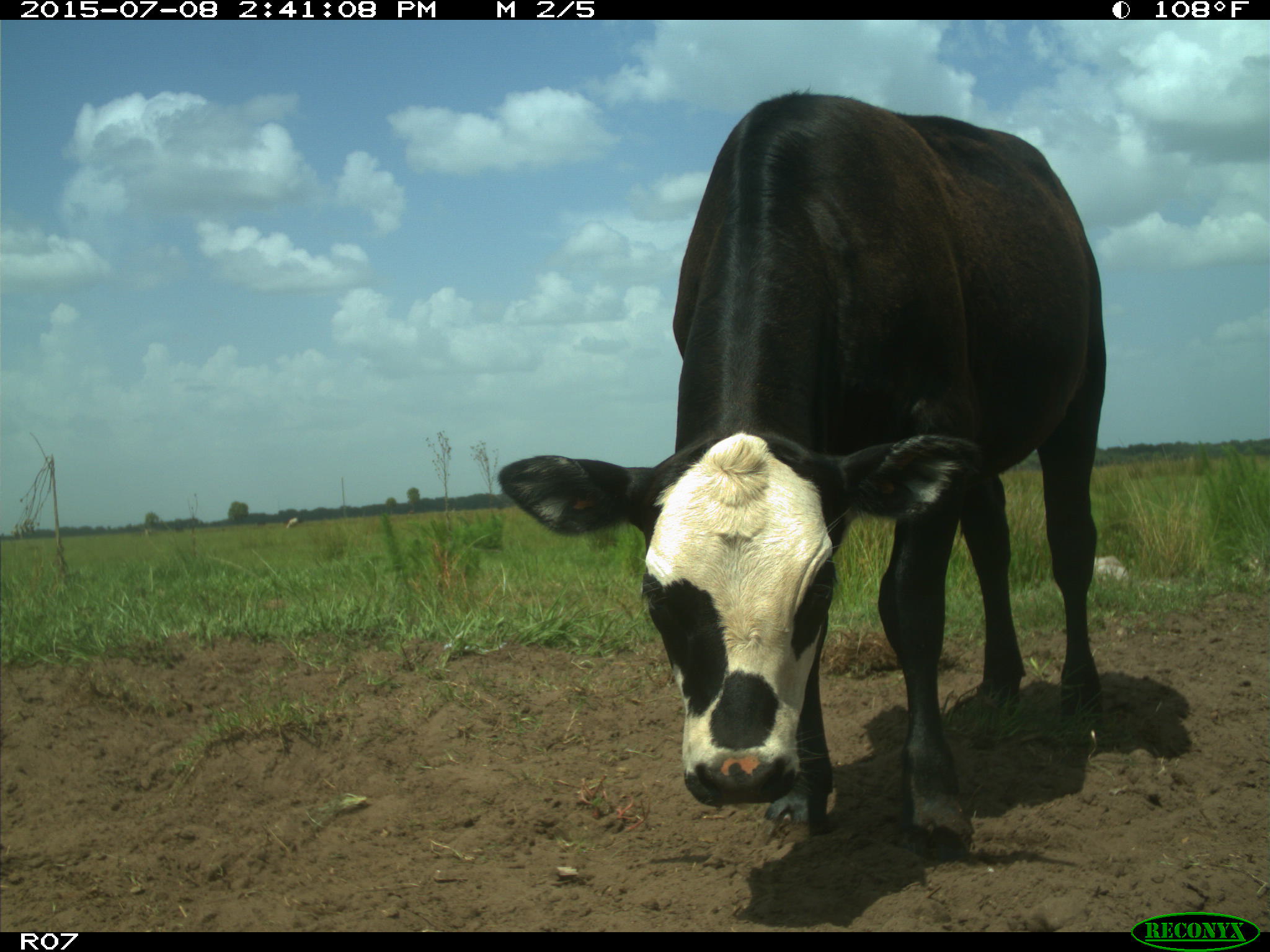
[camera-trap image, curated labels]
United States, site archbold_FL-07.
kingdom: Animalia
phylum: Chordata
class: Mammalia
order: Artiodactyla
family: Bovidae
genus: Bos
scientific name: Bos taurus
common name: domestic cow